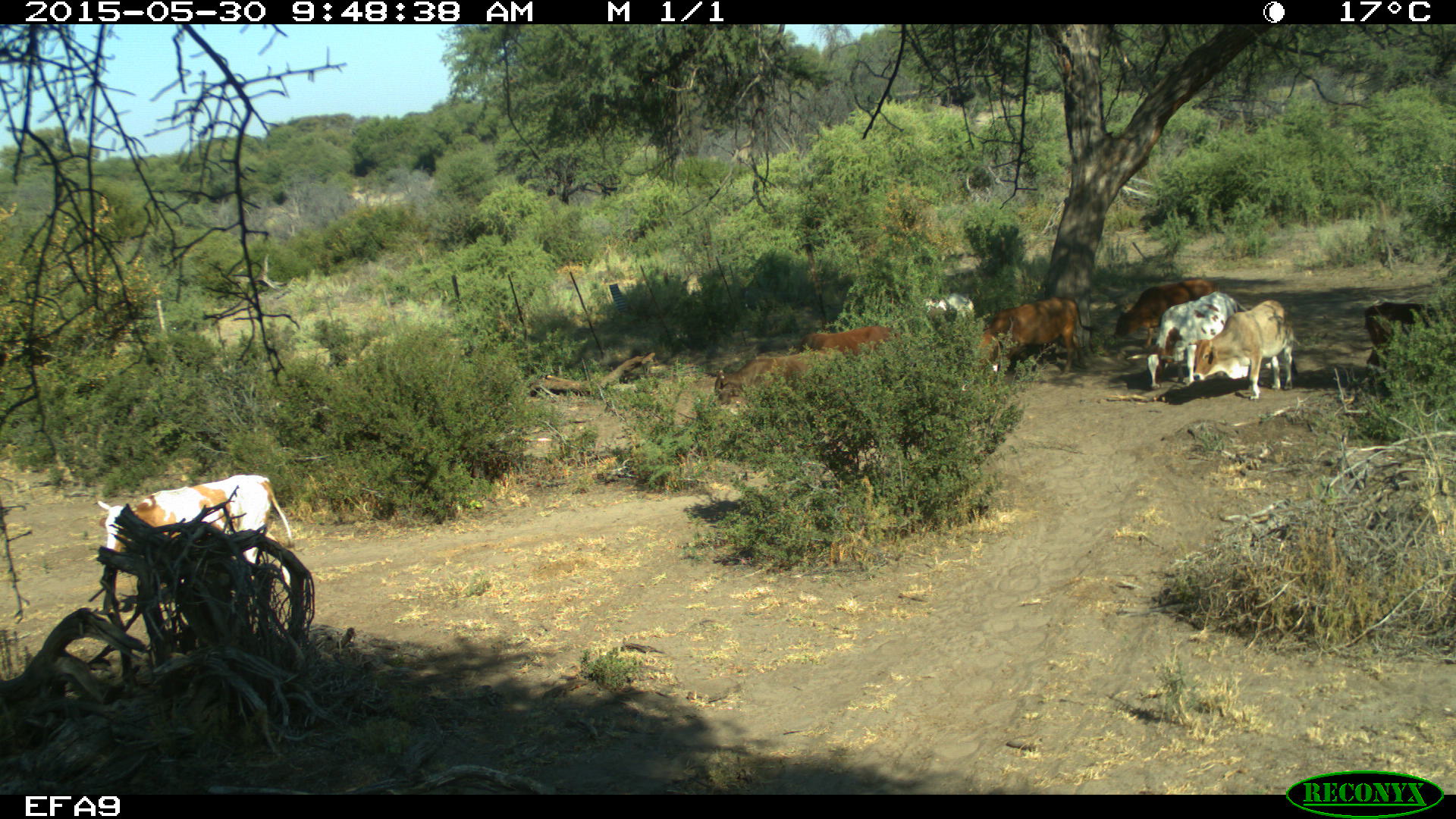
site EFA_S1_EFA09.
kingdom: Animalia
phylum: Chordata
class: Mammalia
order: Artiodactyla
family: Bovidae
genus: Bos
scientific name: Bos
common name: cattle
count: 8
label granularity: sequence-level